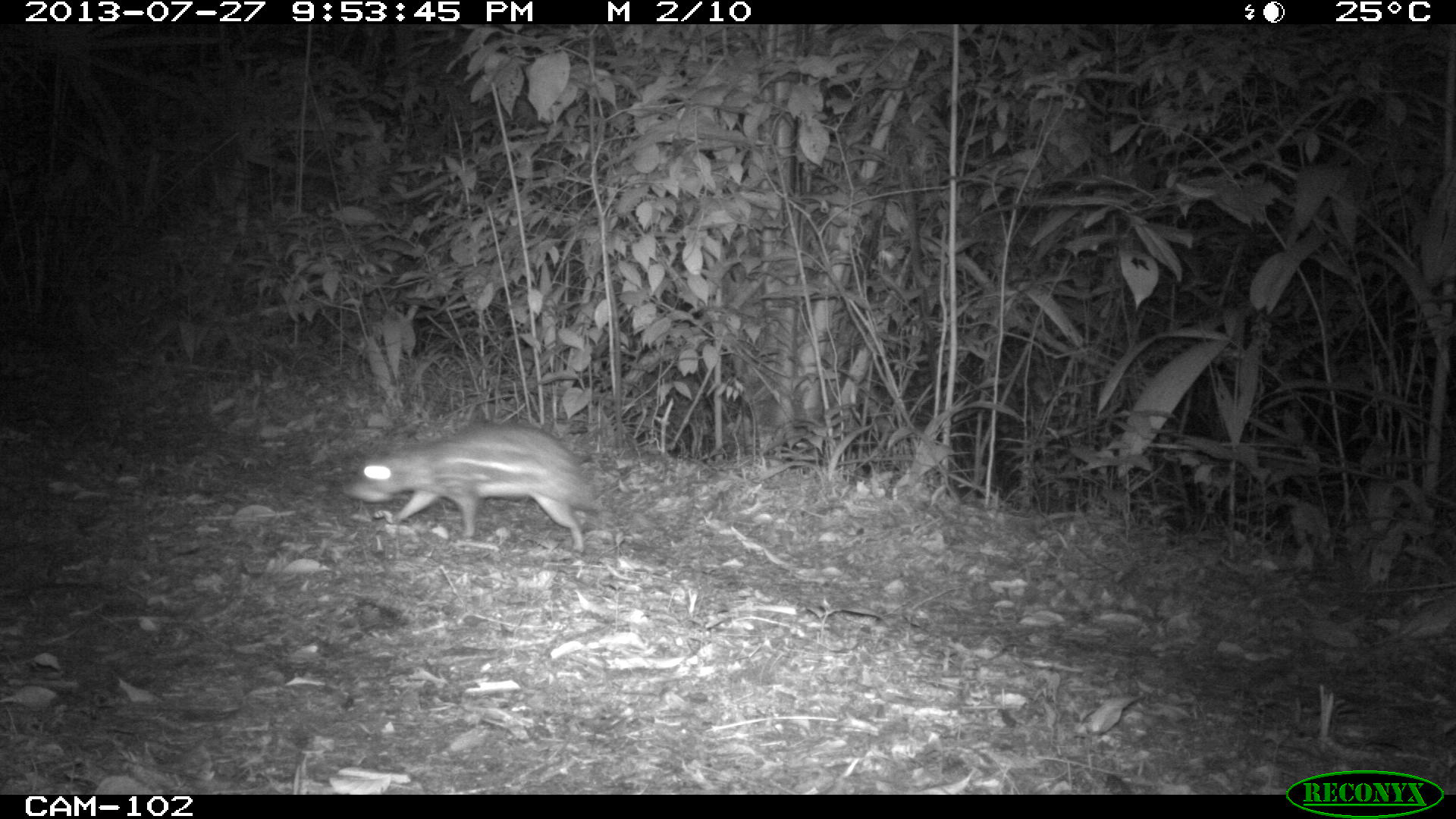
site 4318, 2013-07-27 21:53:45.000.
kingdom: Animalia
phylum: Chordata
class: Mammalia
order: Rodentia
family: Cuniculidae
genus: Cuniculus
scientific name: Cuniculus paca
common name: lowland paca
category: agouti paca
Agouti paca (lowland paca) (Cuniculus paca), count 1.